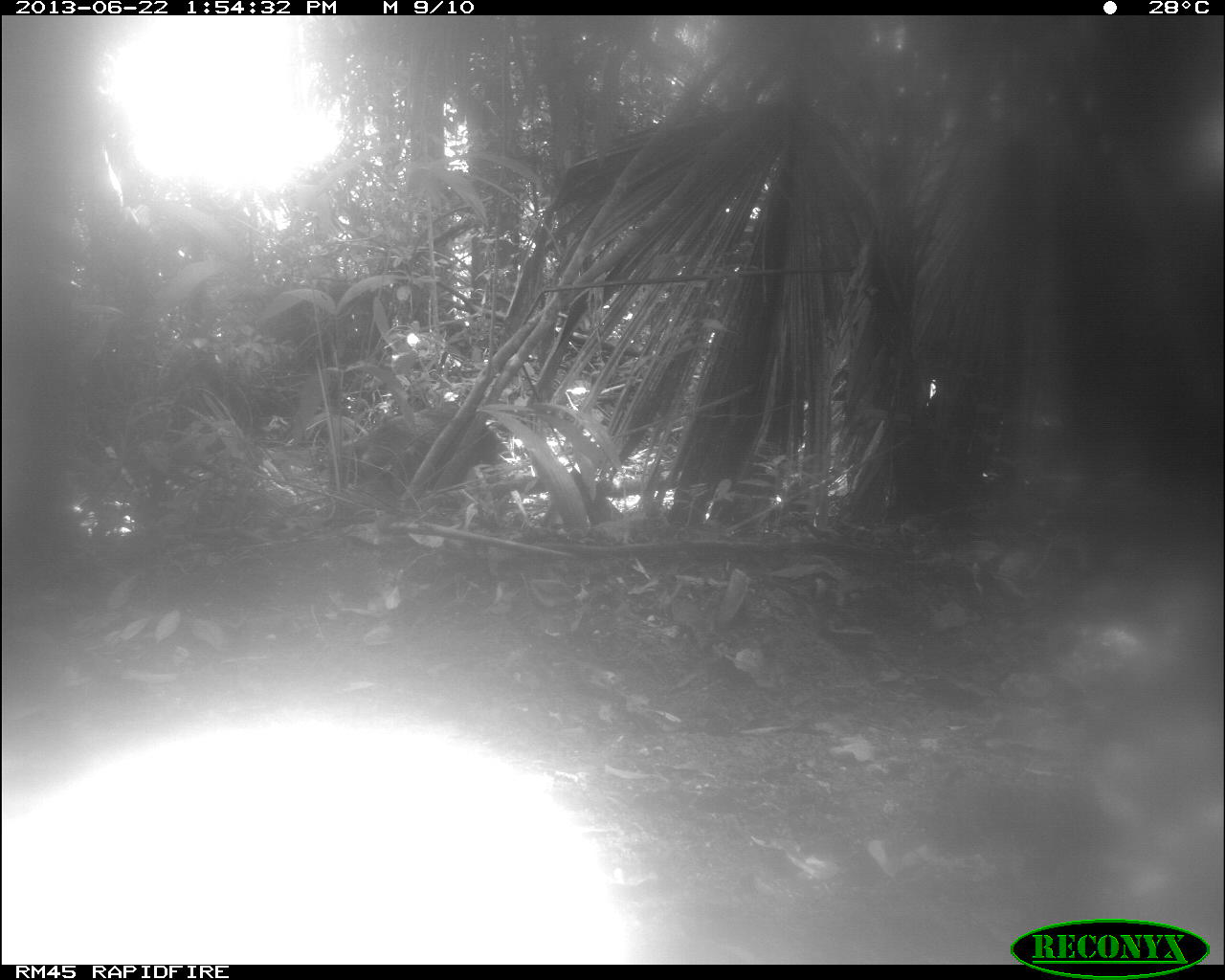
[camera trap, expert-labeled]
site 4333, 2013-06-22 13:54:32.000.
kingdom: Animalia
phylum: Chordata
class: Mammalia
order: Artiodactyla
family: Tayassuidae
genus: Tayassu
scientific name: Tayassu pecari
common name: white-lipped peccary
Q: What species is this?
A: Tayassu pecari (white-lipped peccary).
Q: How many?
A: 1.